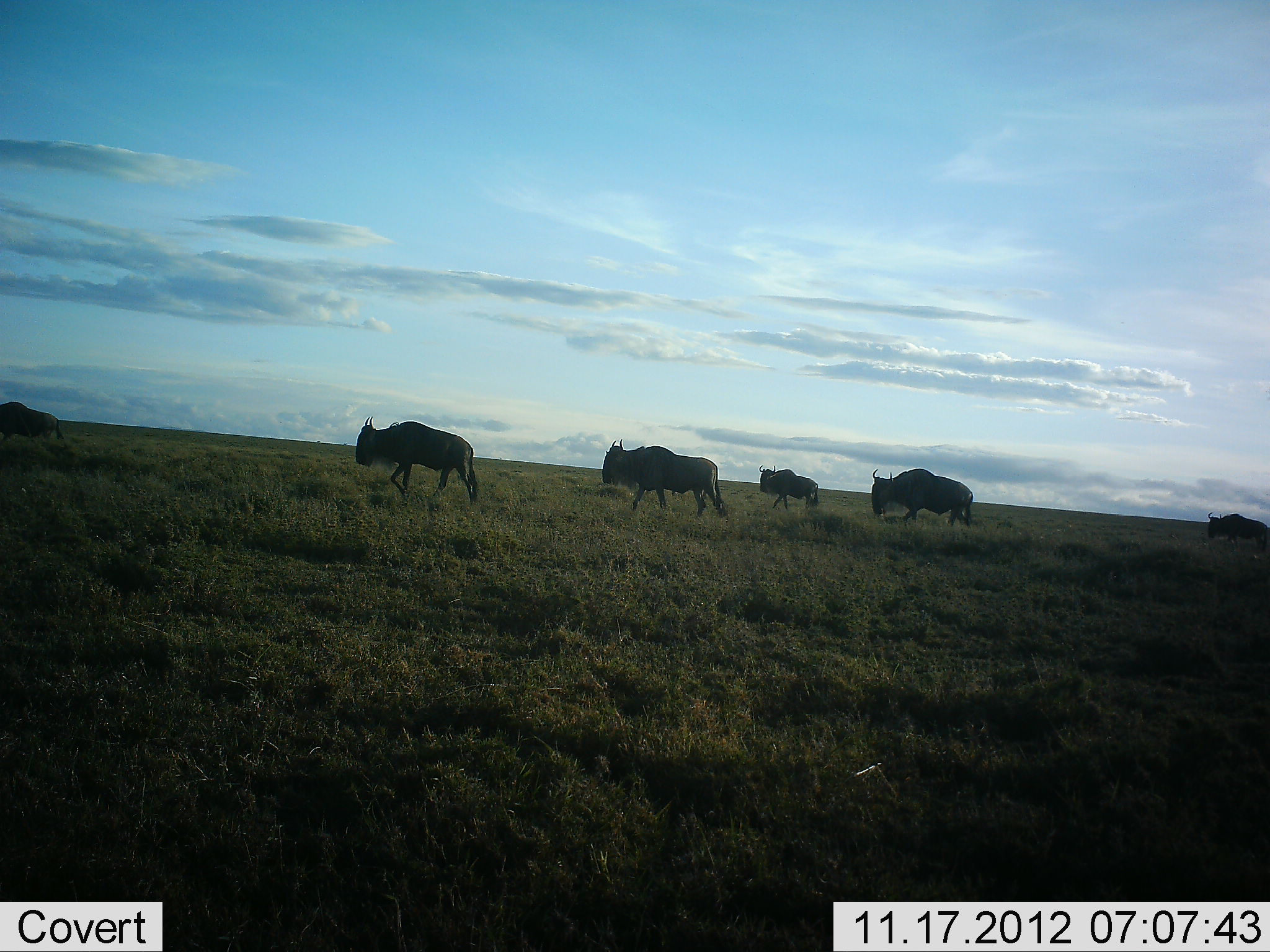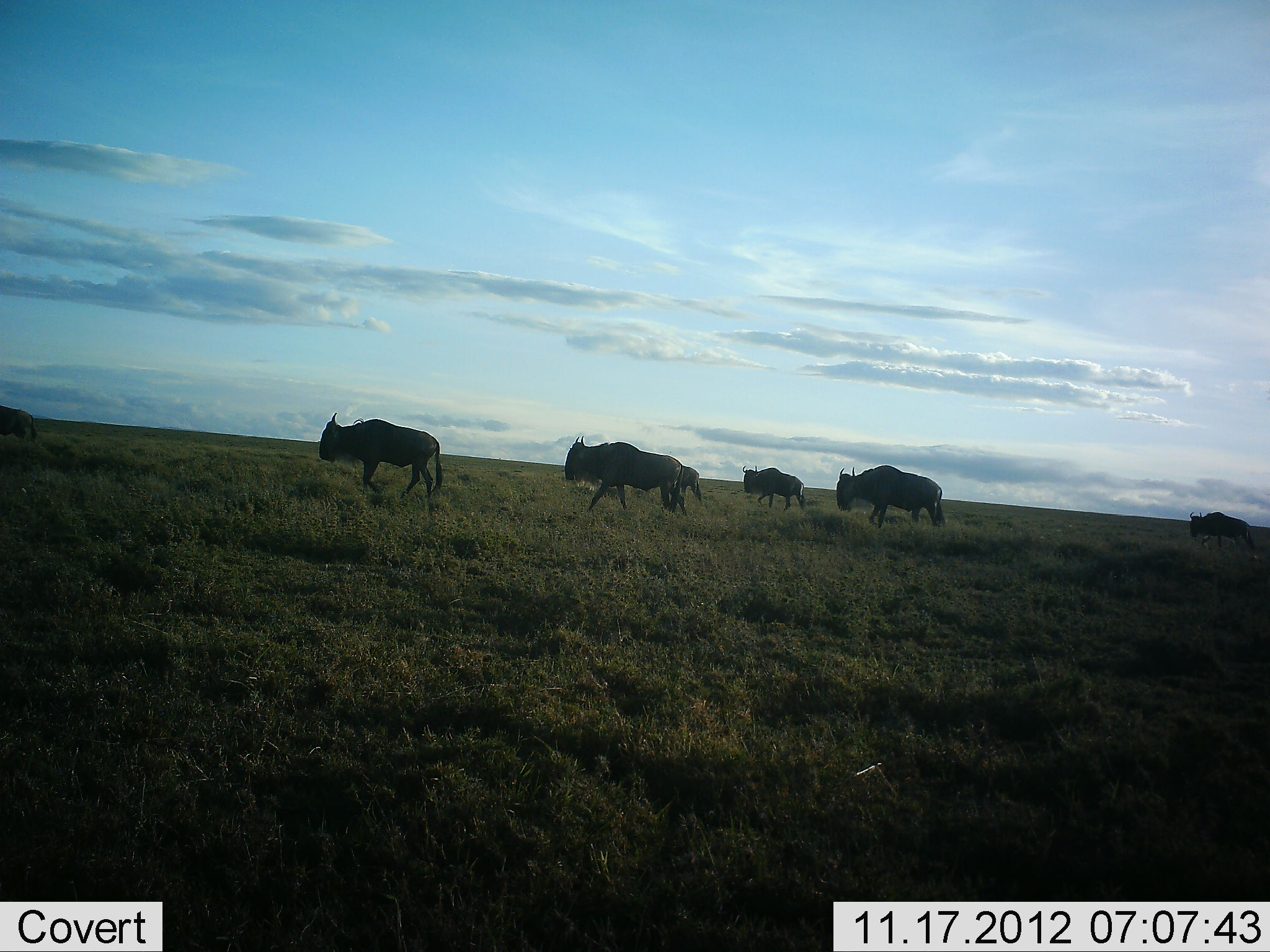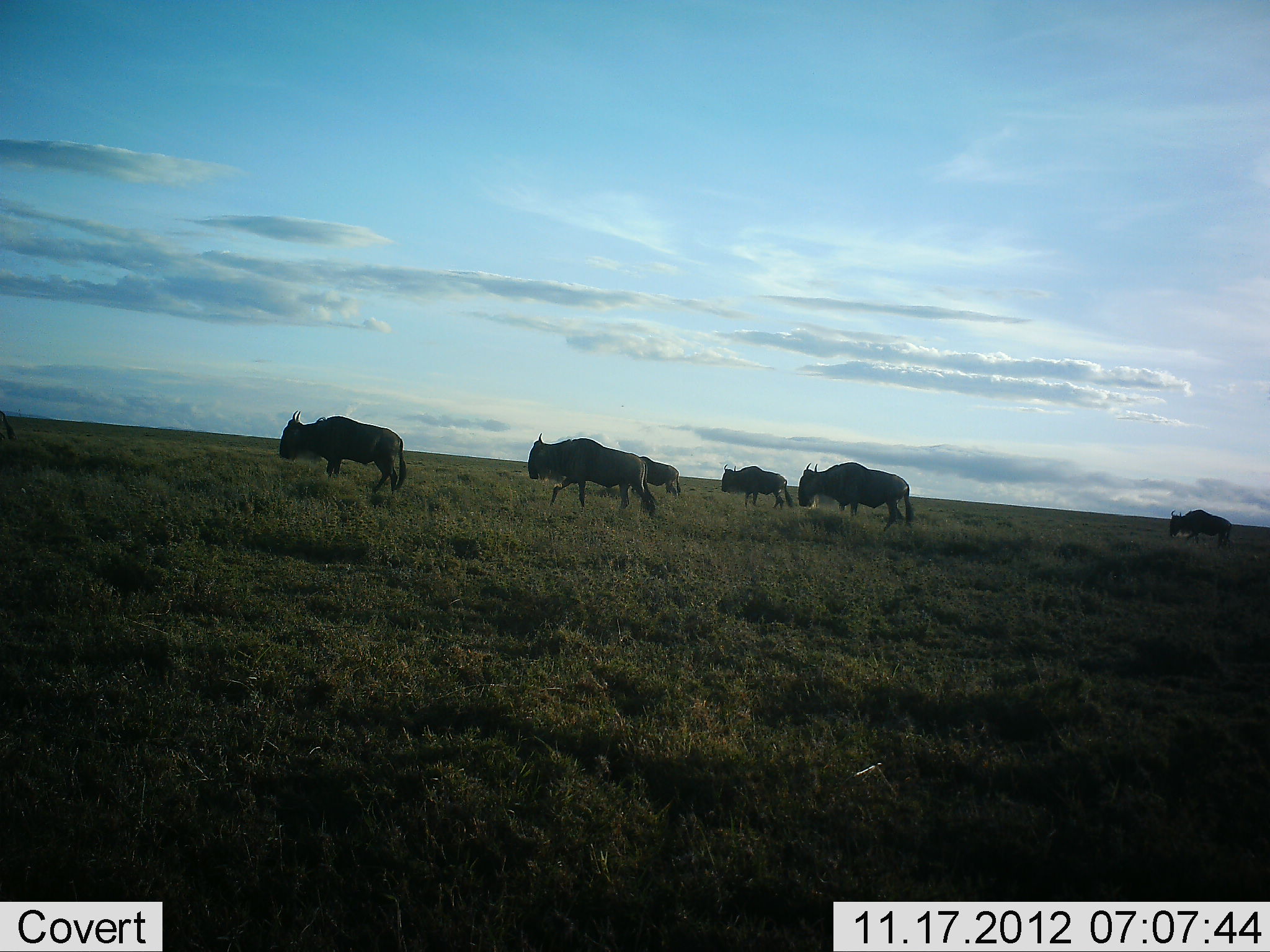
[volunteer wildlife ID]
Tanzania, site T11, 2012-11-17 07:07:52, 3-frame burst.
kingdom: Animalia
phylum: Chordata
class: Mammalia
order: Artiodactyla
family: Bovidae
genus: Connochaetes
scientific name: Connochaetes taurinus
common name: blue wildebeest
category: wildebeest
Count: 7.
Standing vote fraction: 10%.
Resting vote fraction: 0%.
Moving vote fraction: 90%.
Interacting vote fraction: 0%.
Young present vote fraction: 10%.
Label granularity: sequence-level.